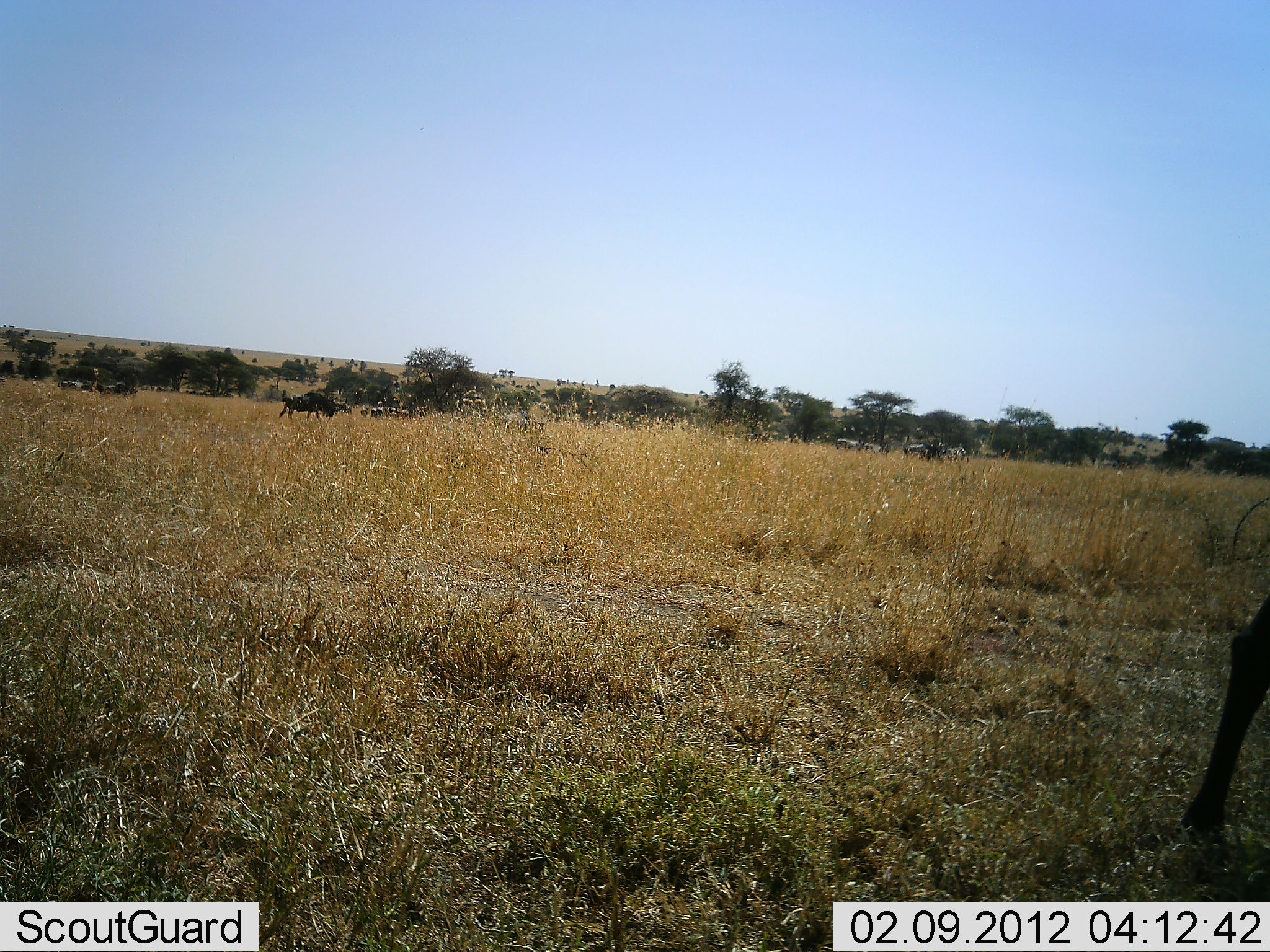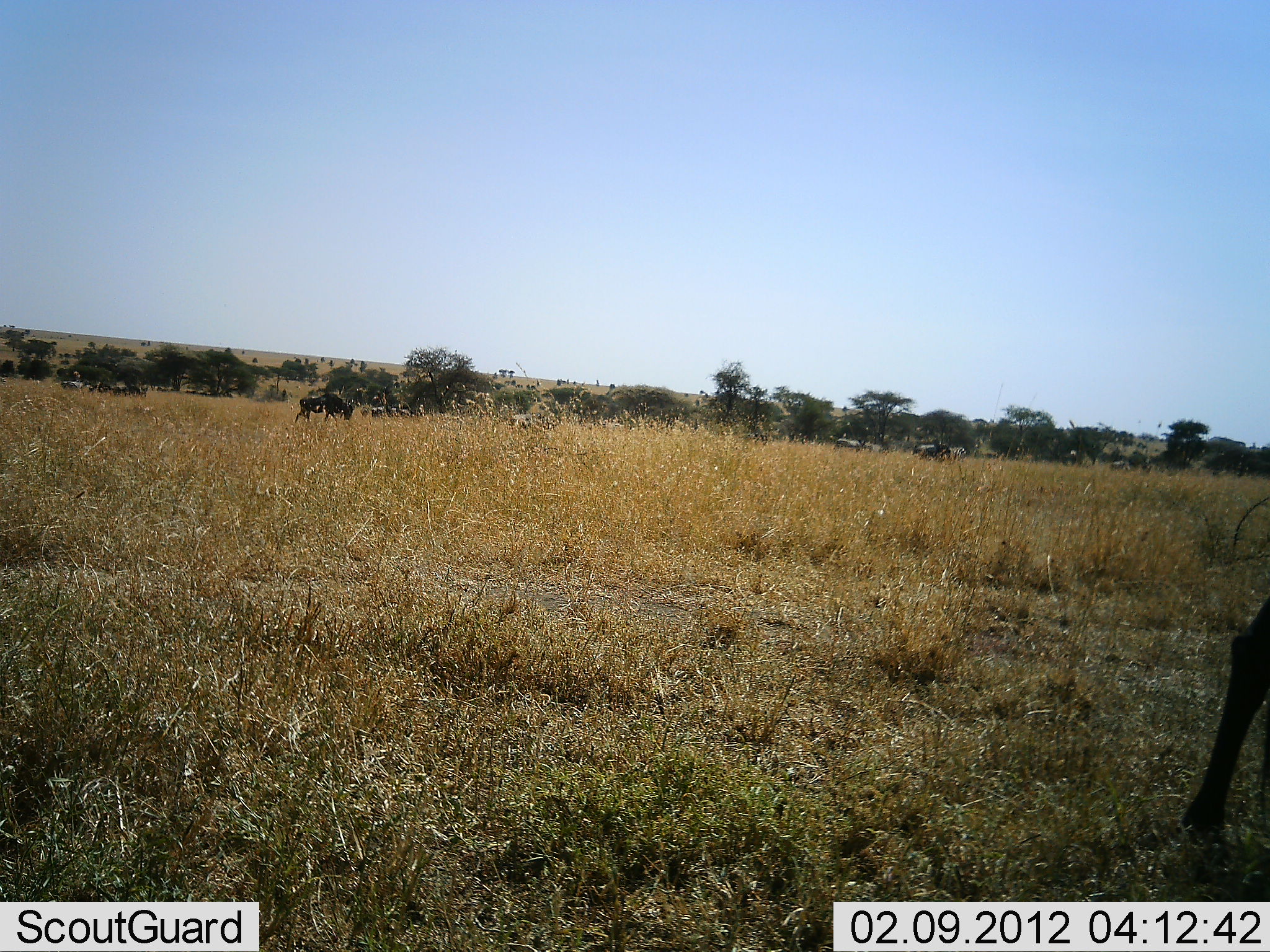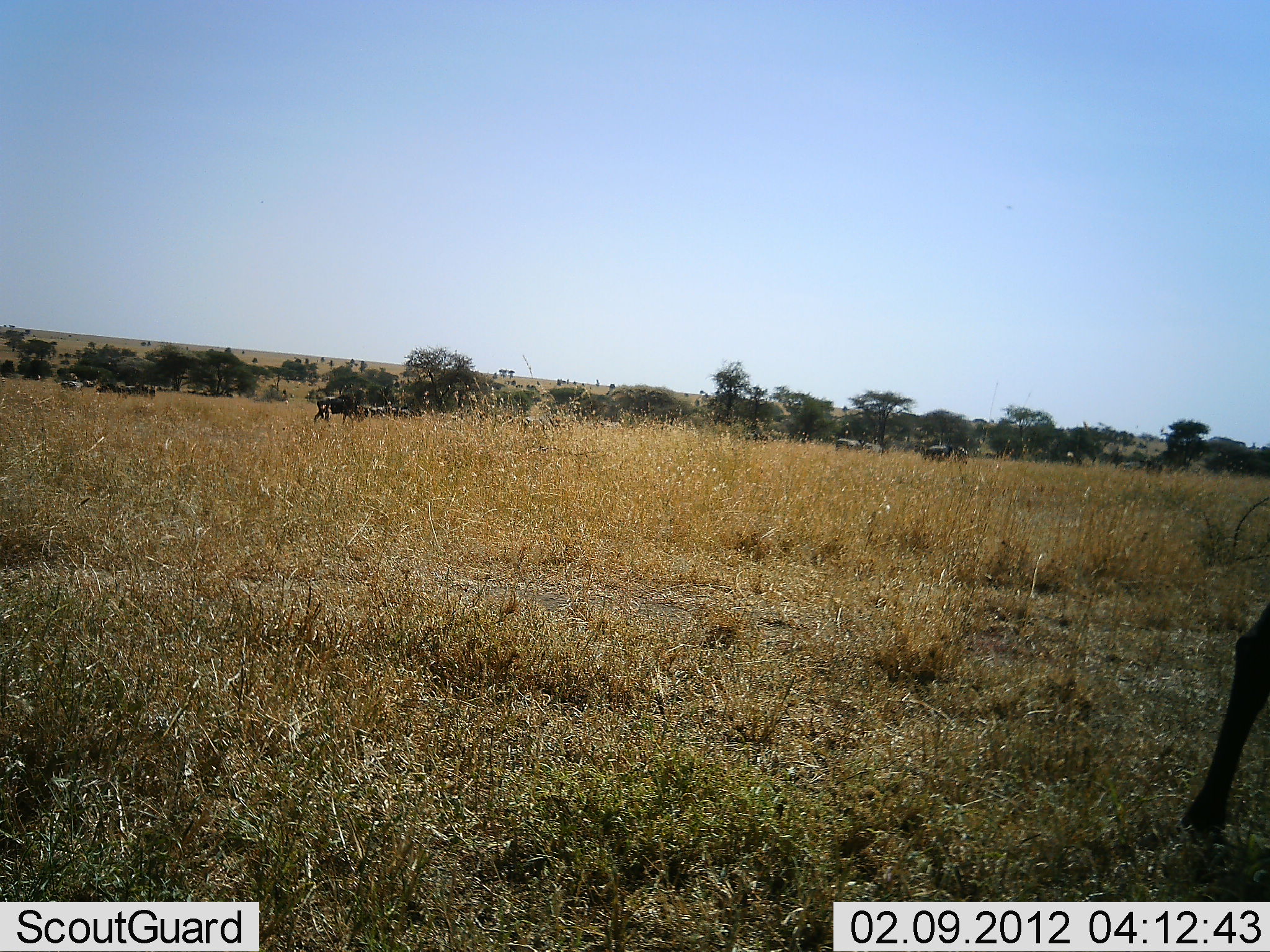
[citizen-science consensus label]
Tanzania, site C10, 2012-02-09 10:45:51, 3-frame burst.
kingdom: Animalia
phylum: Chordata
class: Mammalia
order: Artiodactyla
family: Bovidae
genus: Connochaetes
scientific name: Connochaetes taurinus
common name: blue wildebeest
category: wildebeest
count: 11-50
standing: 18%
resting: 0%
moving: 73%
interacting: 0%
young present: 0%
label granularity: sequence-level